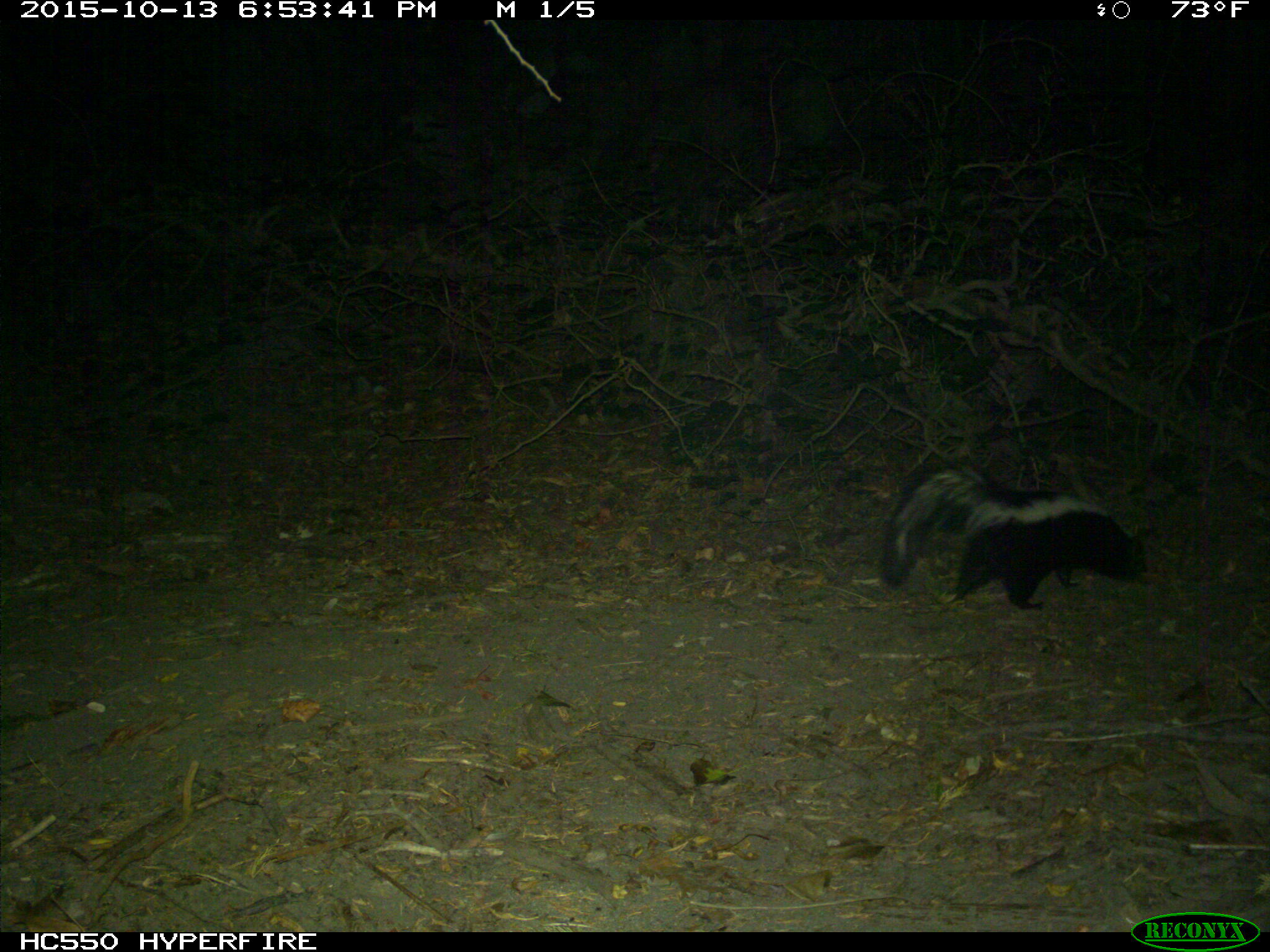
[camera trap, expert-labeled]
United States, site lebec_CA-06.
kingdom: Animalia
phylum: Chordata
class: Mammalia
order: Carnivora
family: Mephitidae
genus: Mephitis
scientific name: Mephitis mephitis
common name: striped skunk